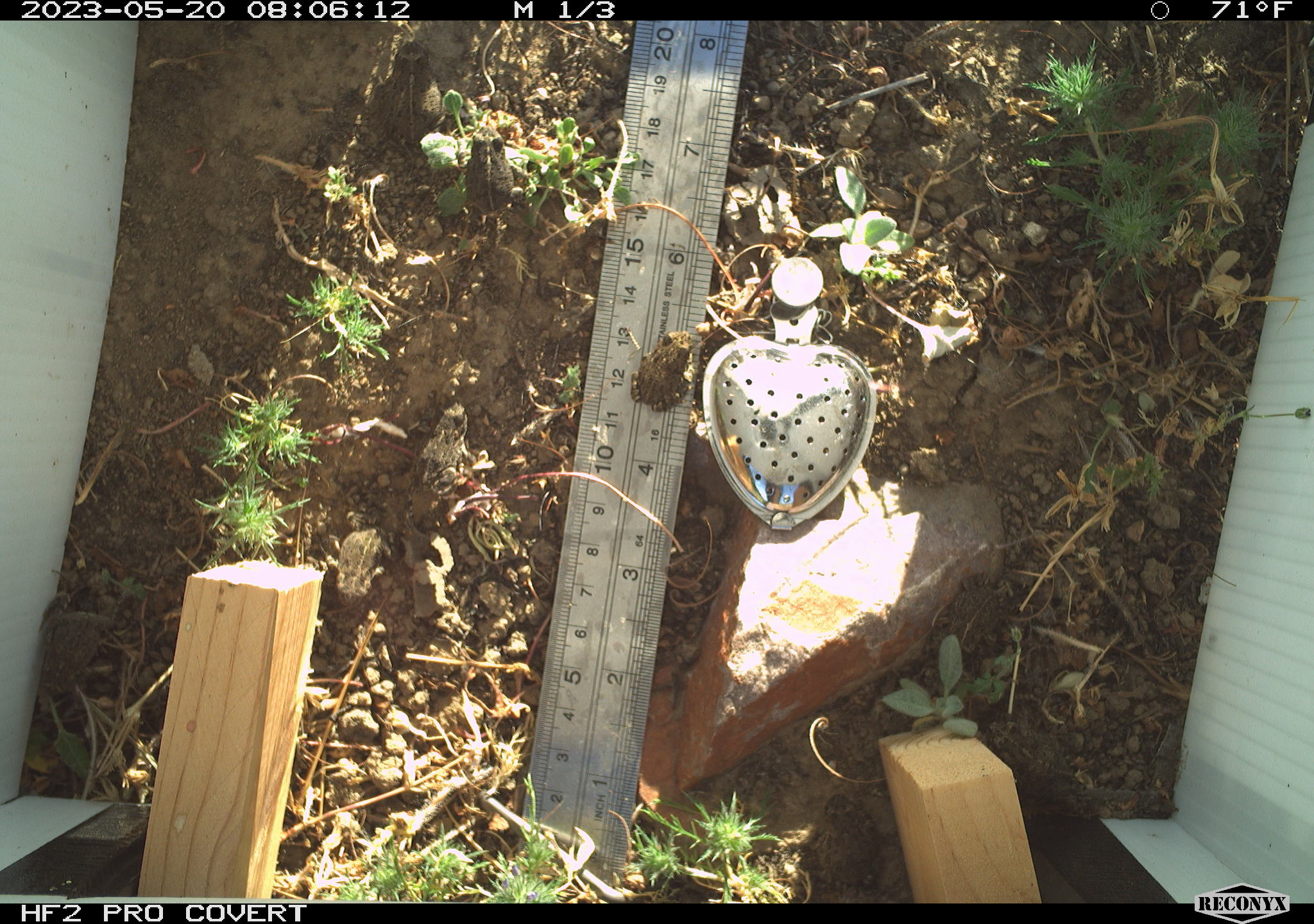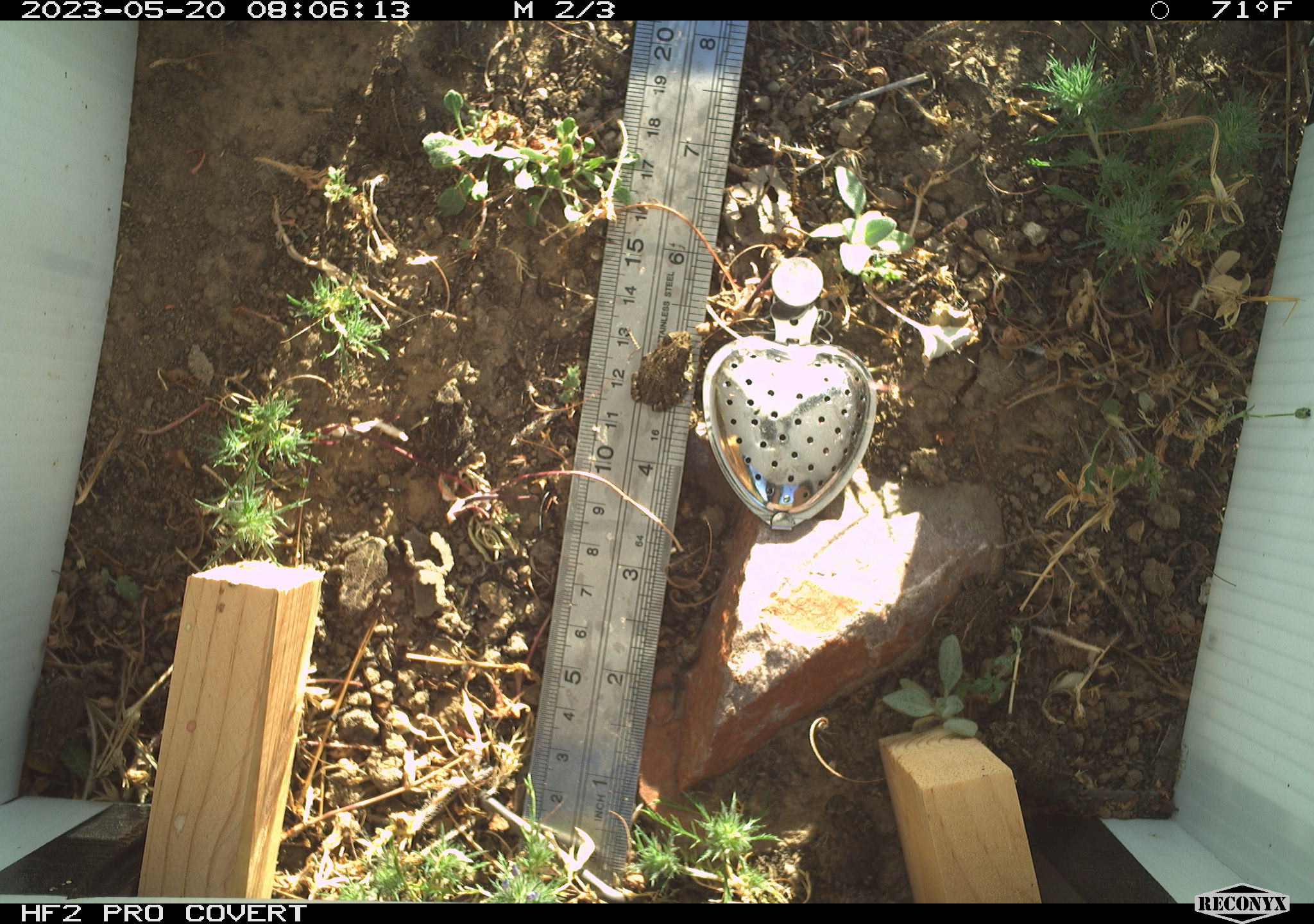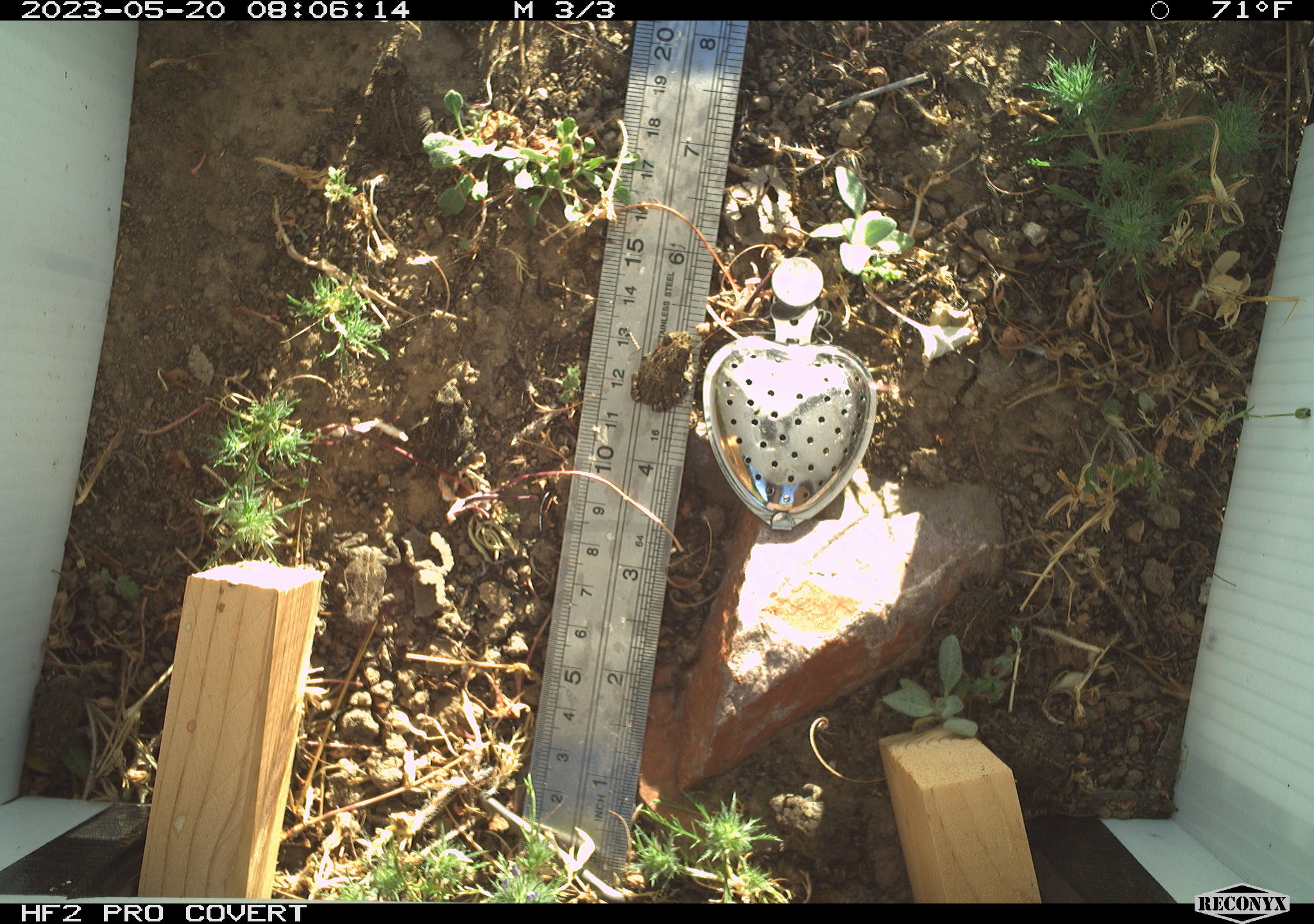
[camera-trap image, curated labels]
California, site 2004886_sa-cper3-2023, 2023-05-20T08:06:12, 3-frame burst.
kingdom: Animalia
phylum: Chordata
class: Amphibia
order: Anura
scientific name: Anura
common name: frogs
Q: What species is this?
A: Frogs (Anura).